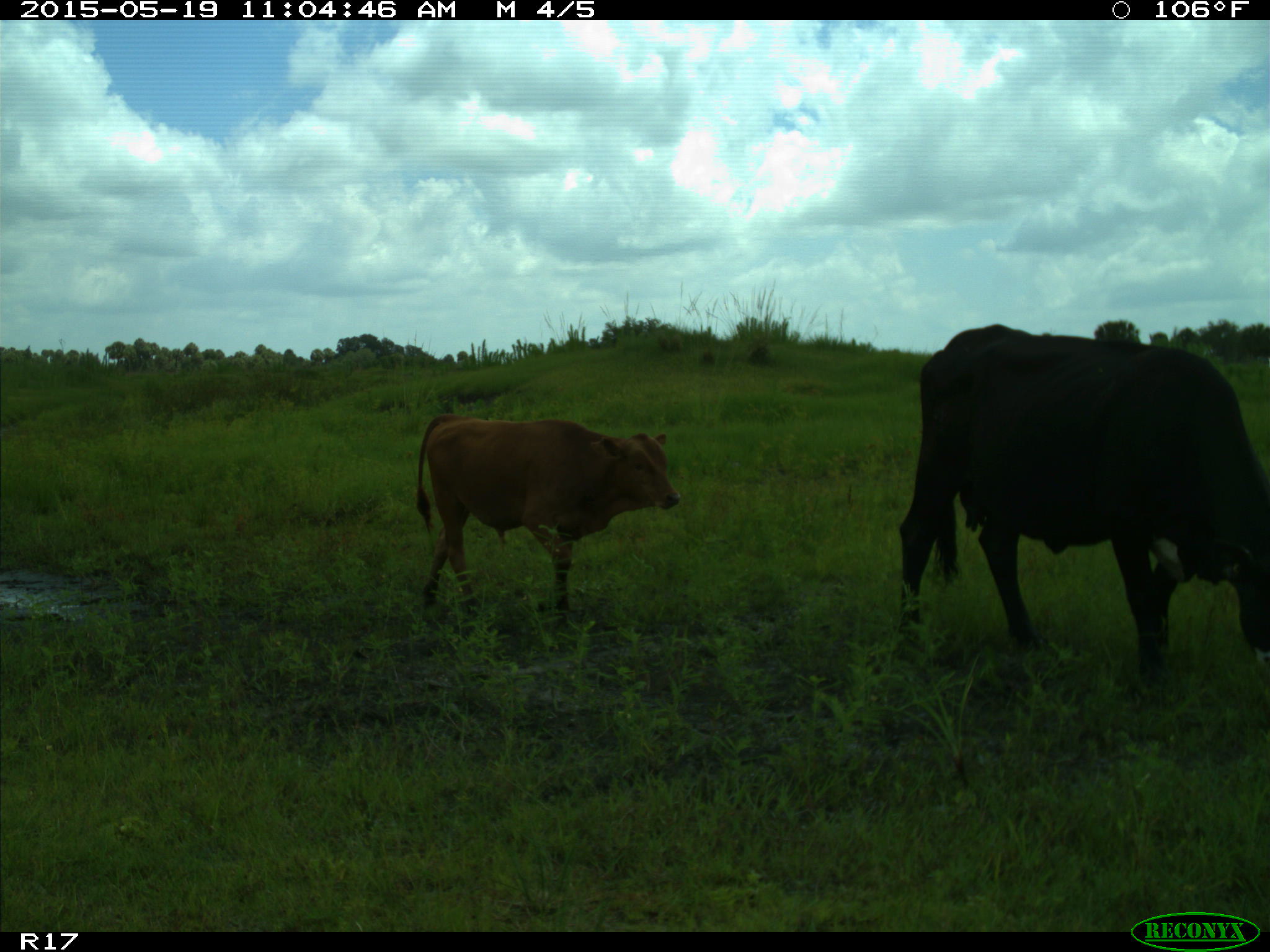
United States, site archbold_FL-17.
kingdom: Animalia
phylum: Chordata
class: Mammalia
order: Artiodactyla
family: Bovidae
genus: Bos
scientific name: Bos taurus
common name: domestic cow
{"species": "Bos taurus (domestic cow)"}